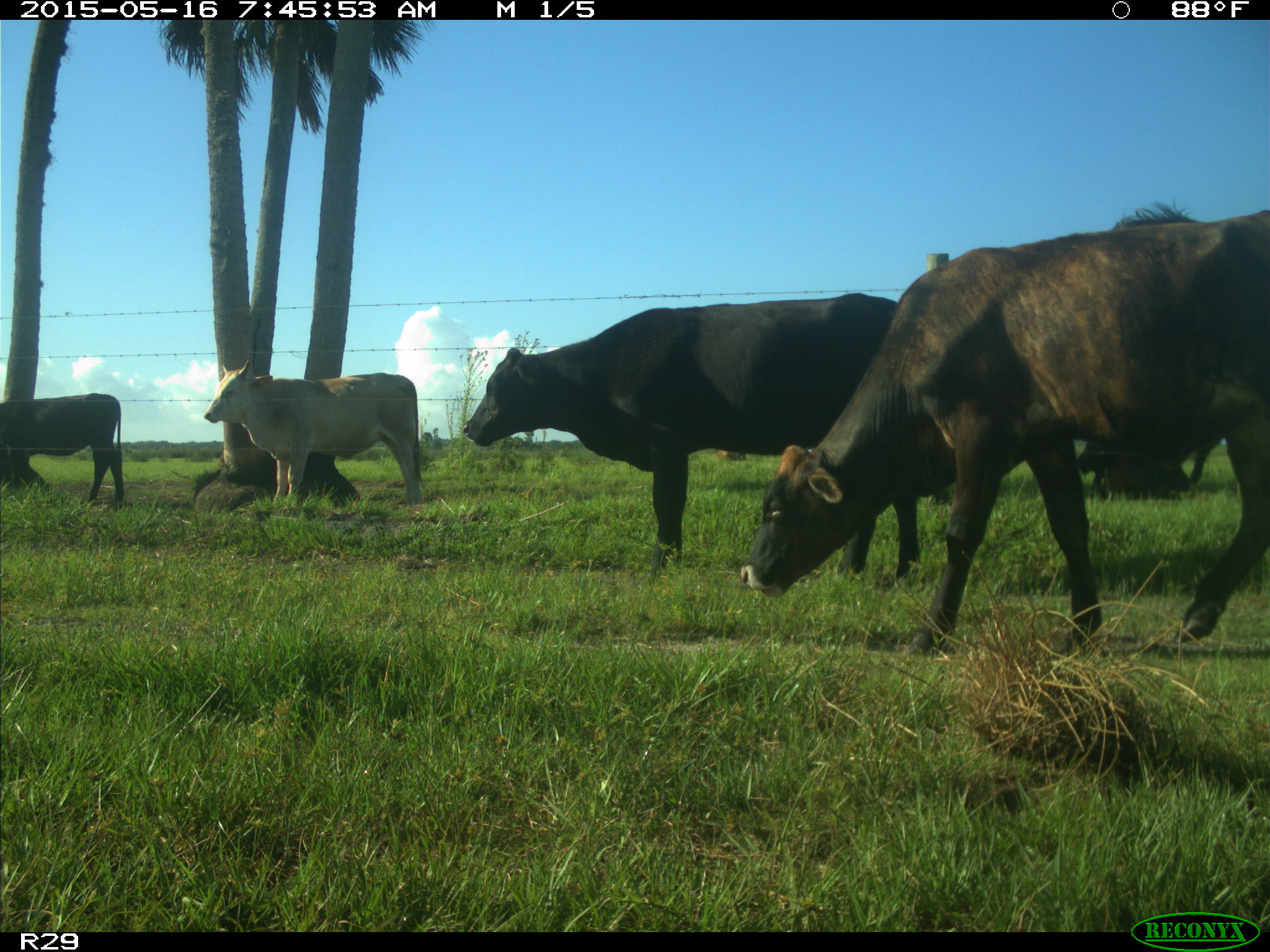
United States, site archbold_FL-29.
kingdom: Animalia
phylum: Chordata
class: Mammalia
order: Artiodactyla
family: Bovidae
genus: Bos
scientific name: Bos taurus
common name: domestic cow